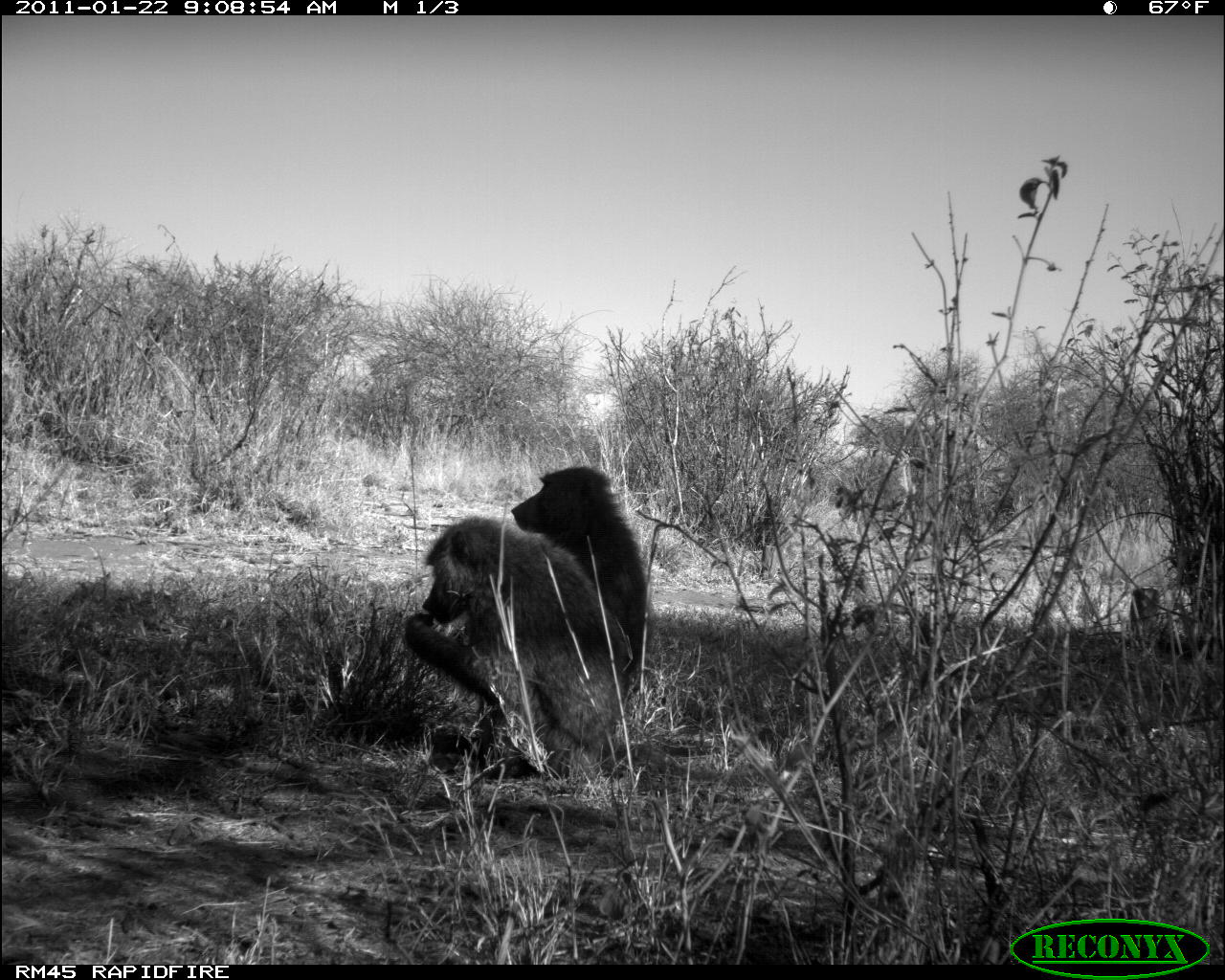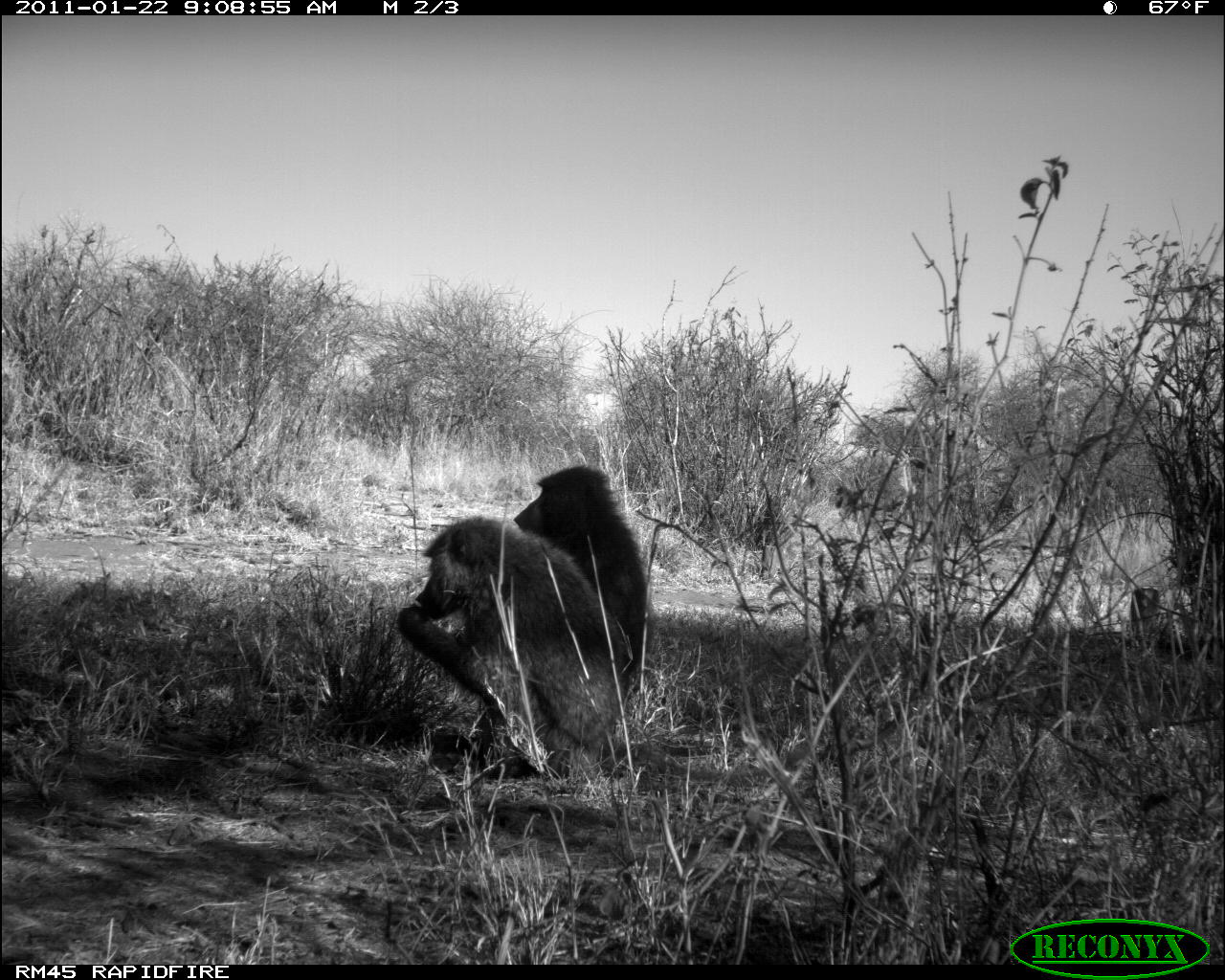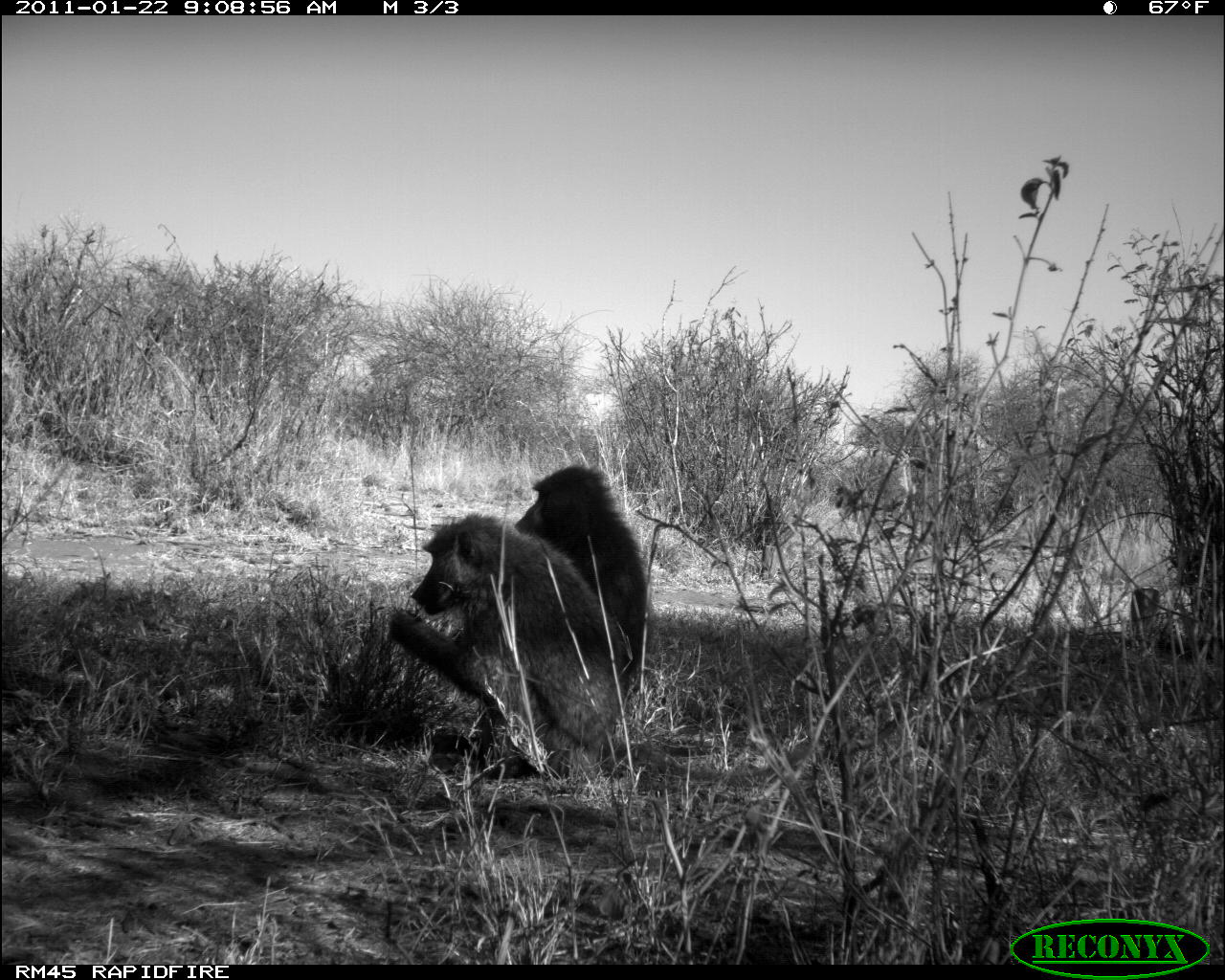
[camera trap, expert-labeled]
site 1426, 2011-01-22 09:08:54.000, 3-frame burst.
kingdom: Animalia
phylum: Chordata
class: Mammalia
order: Primates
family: Cercopithecidae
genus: Papio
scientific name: Papio anubis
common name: olive baboon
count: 2